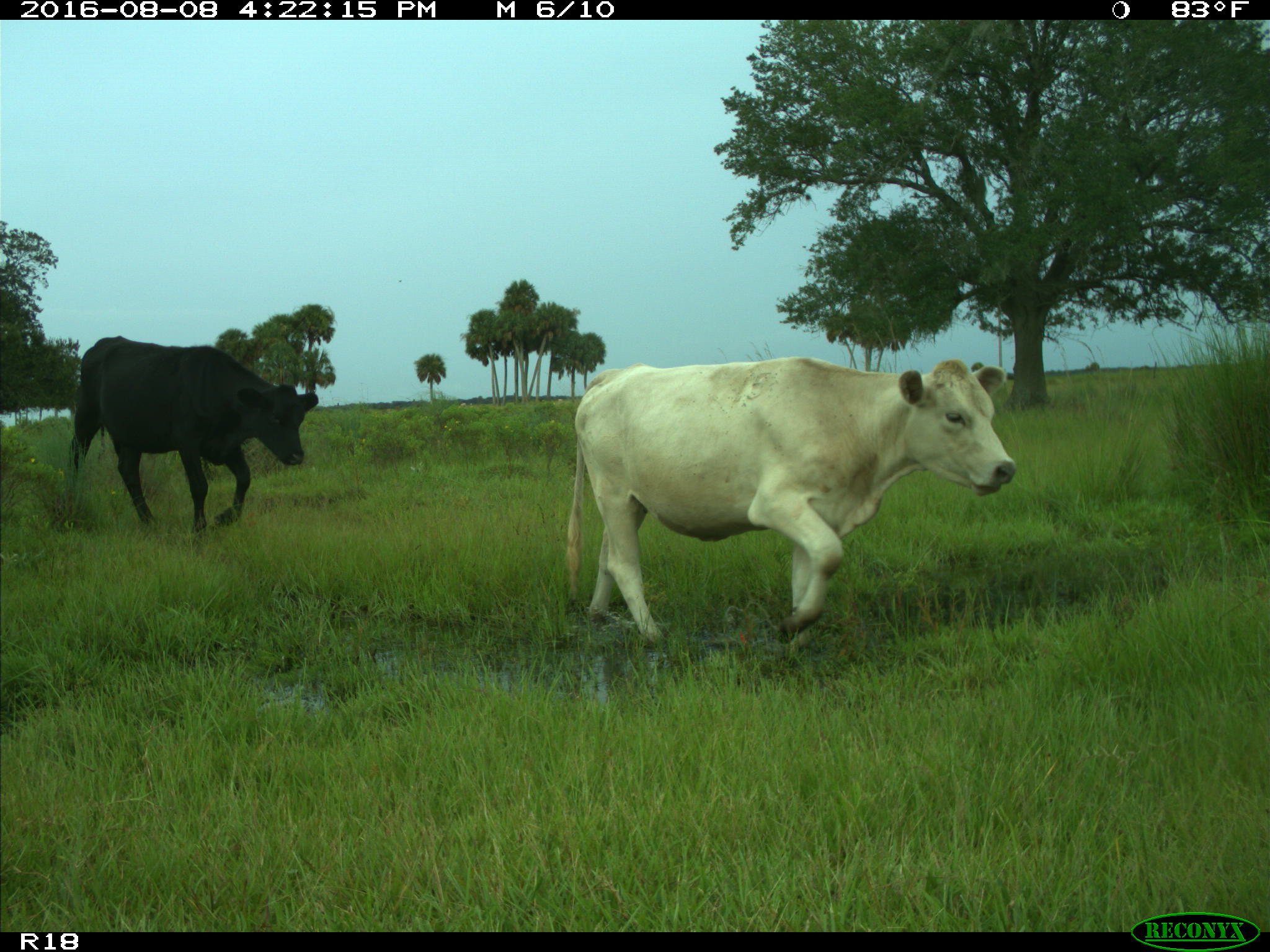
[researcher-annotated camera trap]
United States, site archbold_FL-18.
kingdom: Animalia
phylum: Chordata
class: Mammalia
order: Artiodactyla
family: Bovidae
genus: Bos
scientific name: Bos taurus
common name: domestic cow